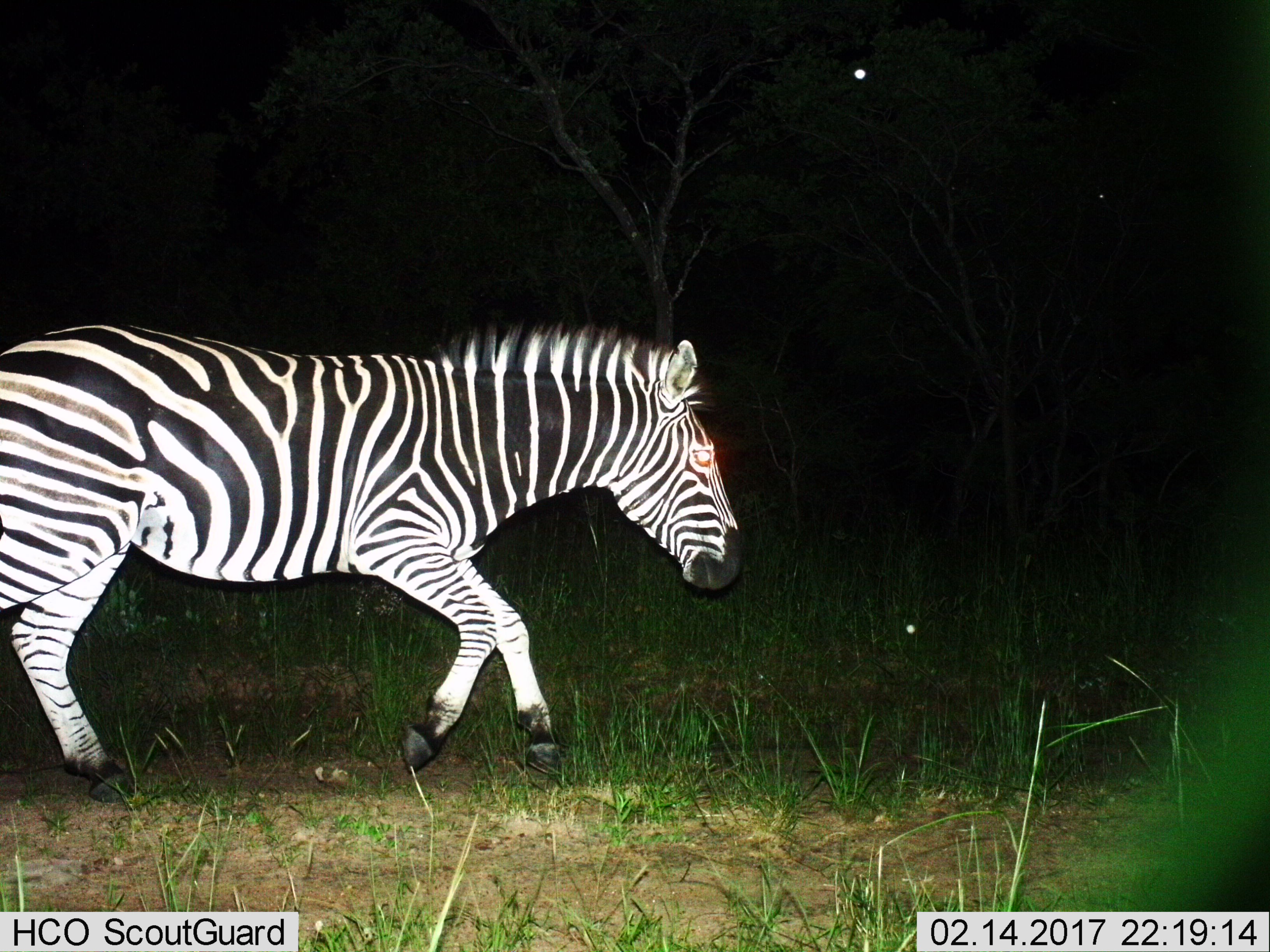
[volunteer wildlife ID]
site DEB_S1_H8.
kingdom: Animalia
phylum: Chordata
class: Mammalia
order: Perissodactyla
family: Equidae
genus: Equus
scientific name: Equus quagga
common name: plains zebra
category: zebraplains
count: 1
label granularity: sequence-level